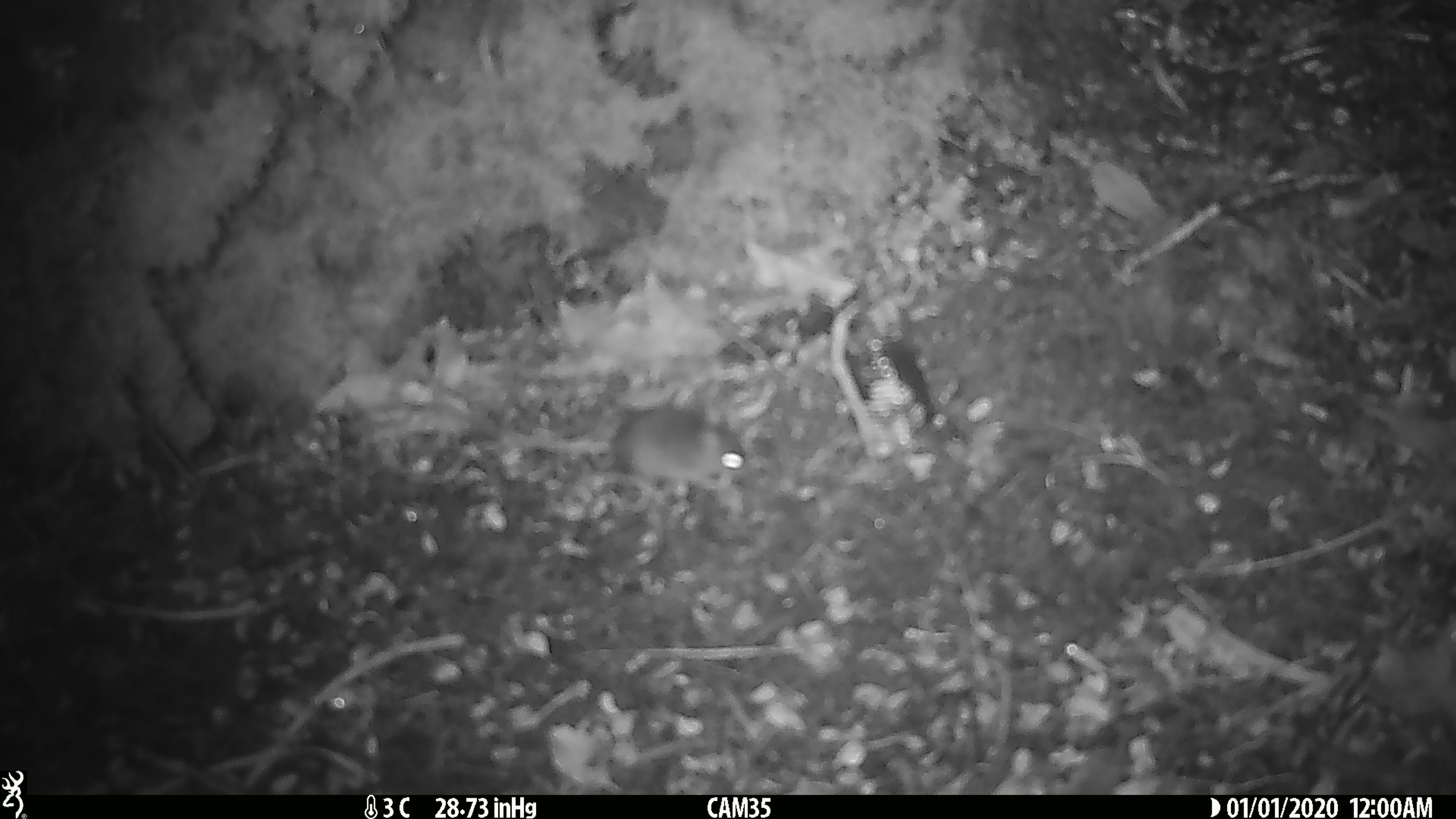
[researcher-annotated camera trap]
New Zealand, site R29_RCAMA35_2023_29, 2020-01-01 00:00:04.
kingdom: Animalia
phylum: Chordata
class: Mammalia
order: Rodentia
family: Muridae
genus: Mus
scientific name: Mus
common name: mouse